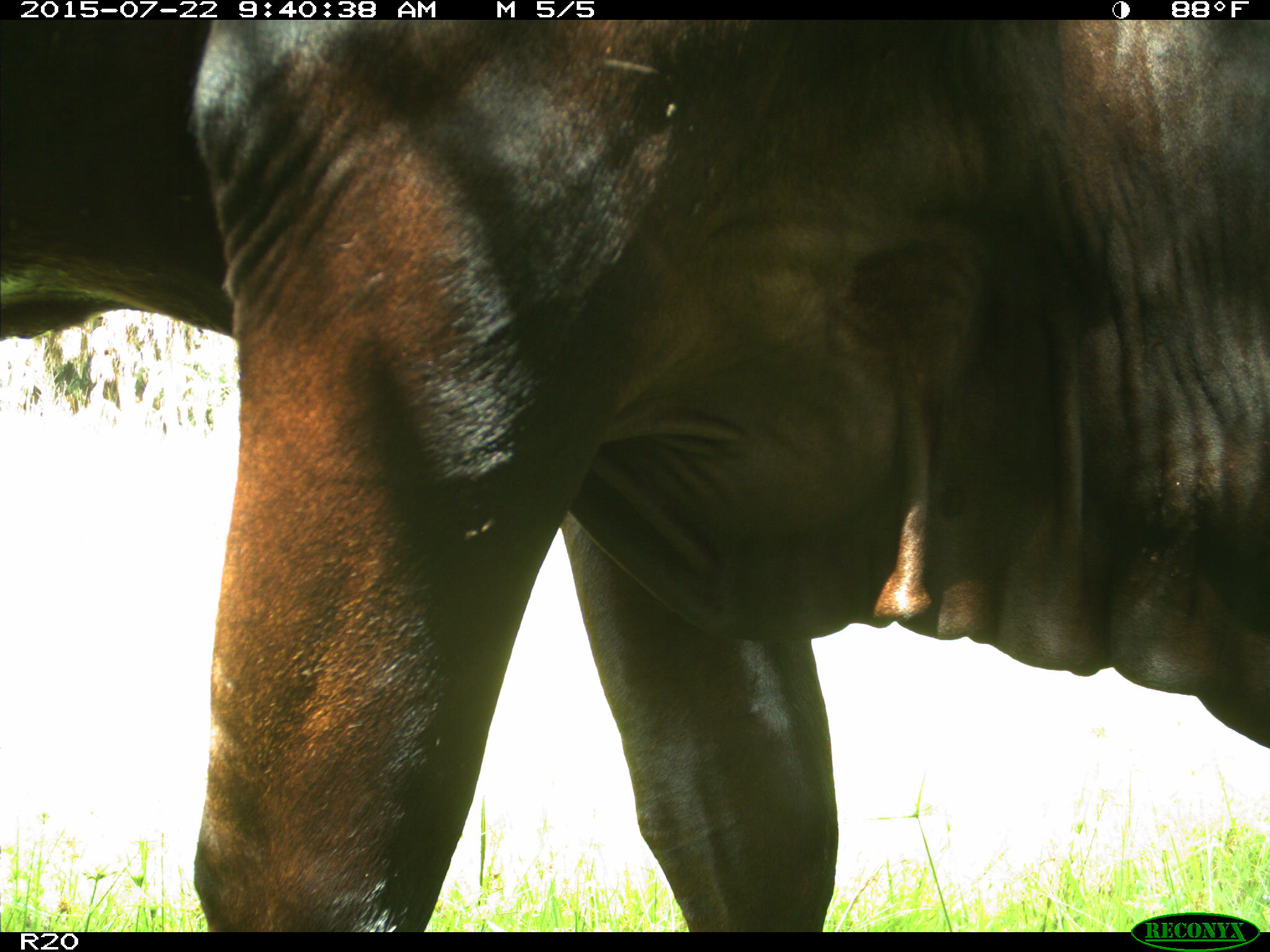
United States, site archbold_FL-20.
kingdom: Animalia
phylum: Chordata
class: Mammalia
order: Artiodactyla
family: Bovidae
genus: Bos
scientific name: Bos taurus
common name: domestic cow